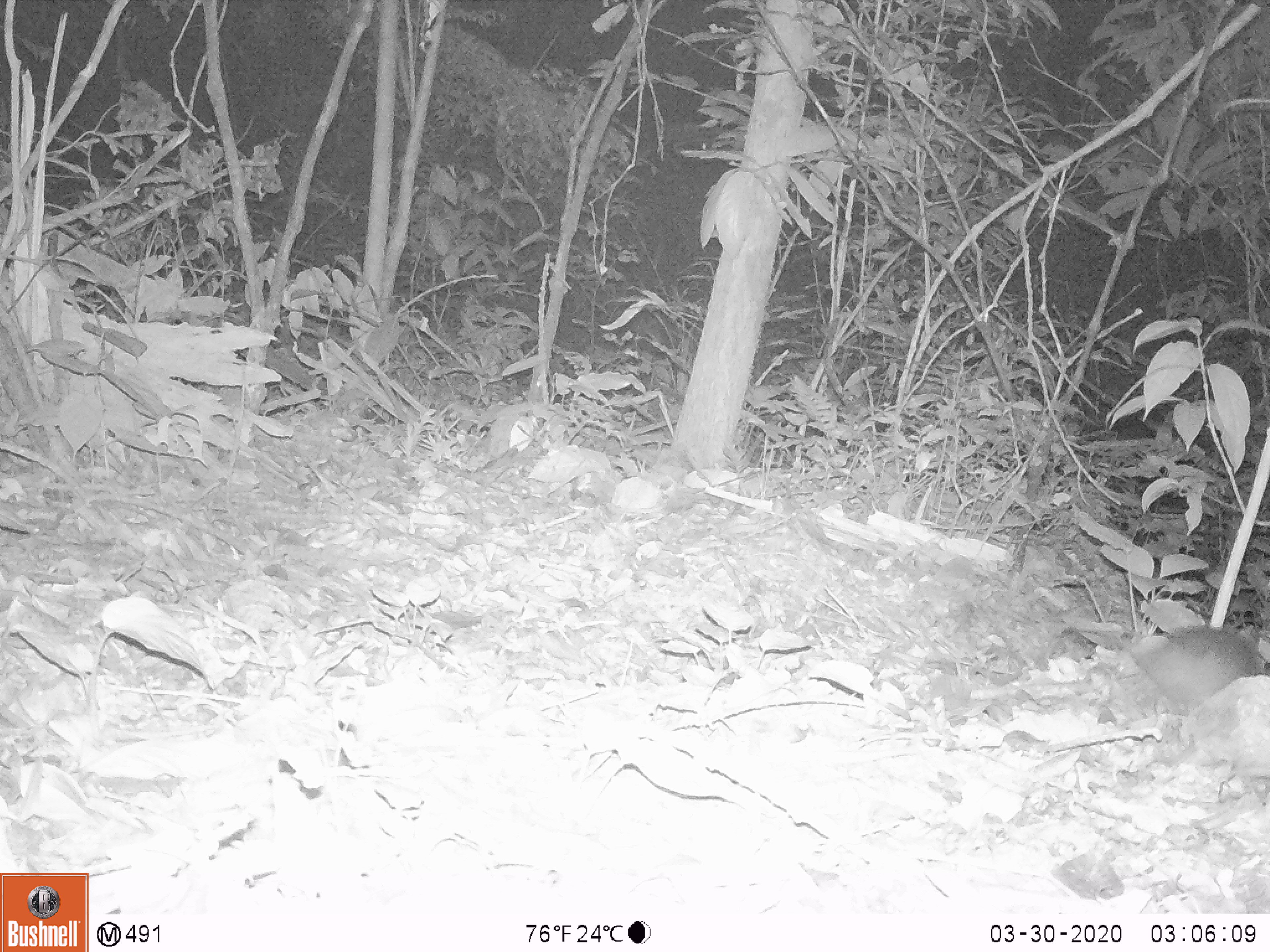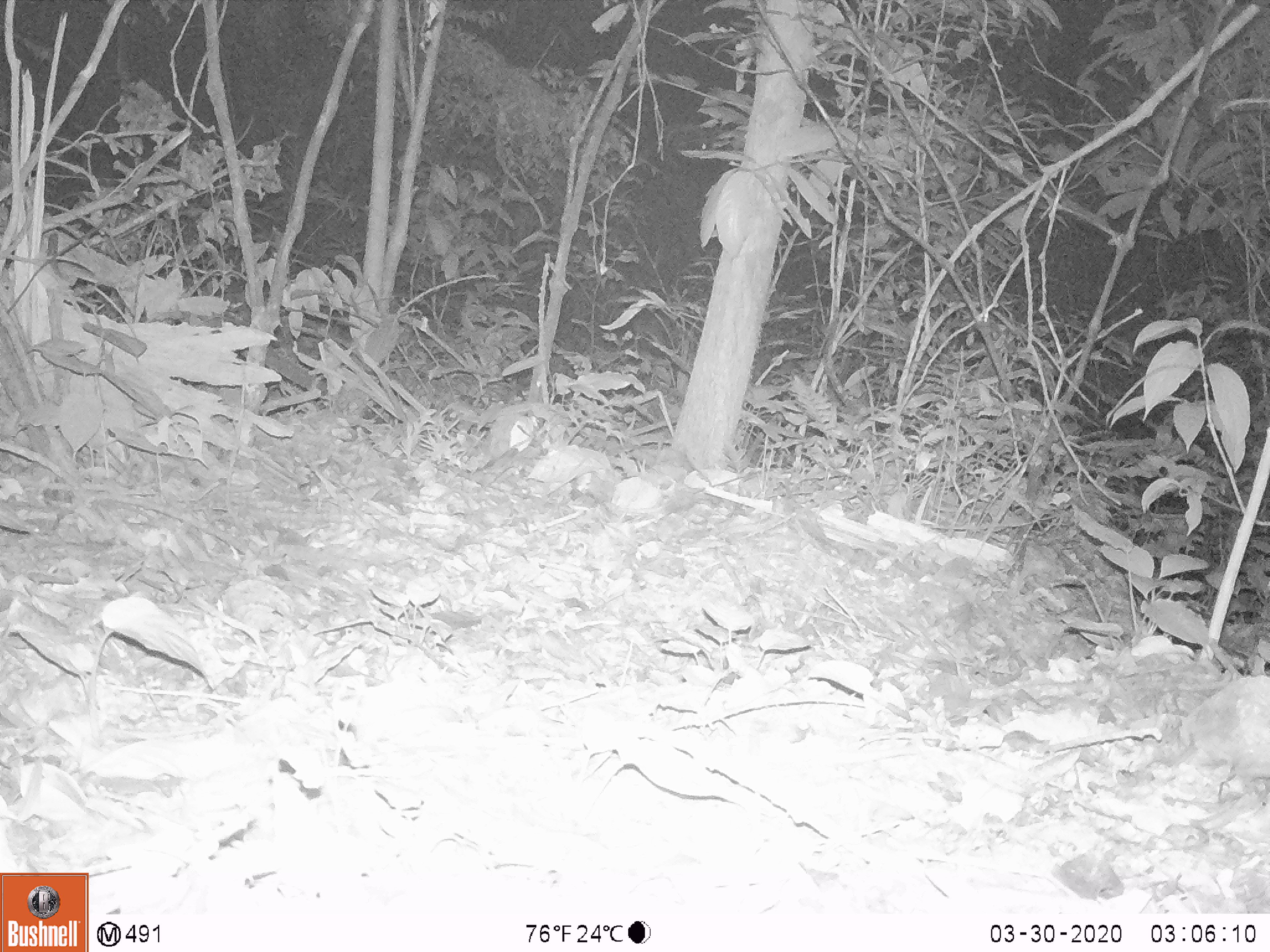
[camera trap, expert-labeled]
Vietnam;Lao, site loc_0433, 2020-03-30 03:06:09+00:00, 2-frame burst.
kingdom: Animalia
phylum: Chordata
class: Mammalia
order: Rodentia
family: Muridae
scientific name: Muridae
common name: old-world mice and rats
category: unidentified murid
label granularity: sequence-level